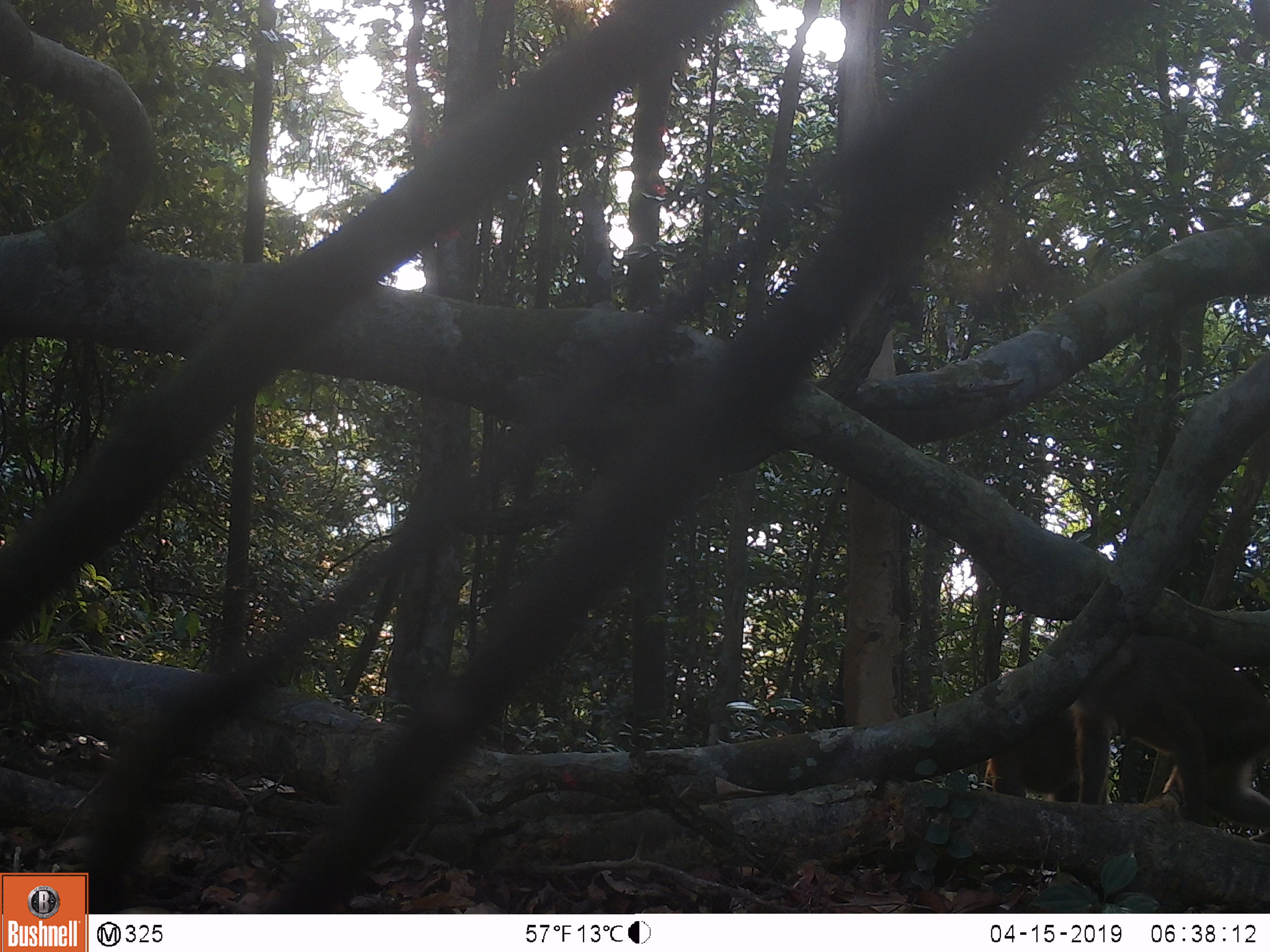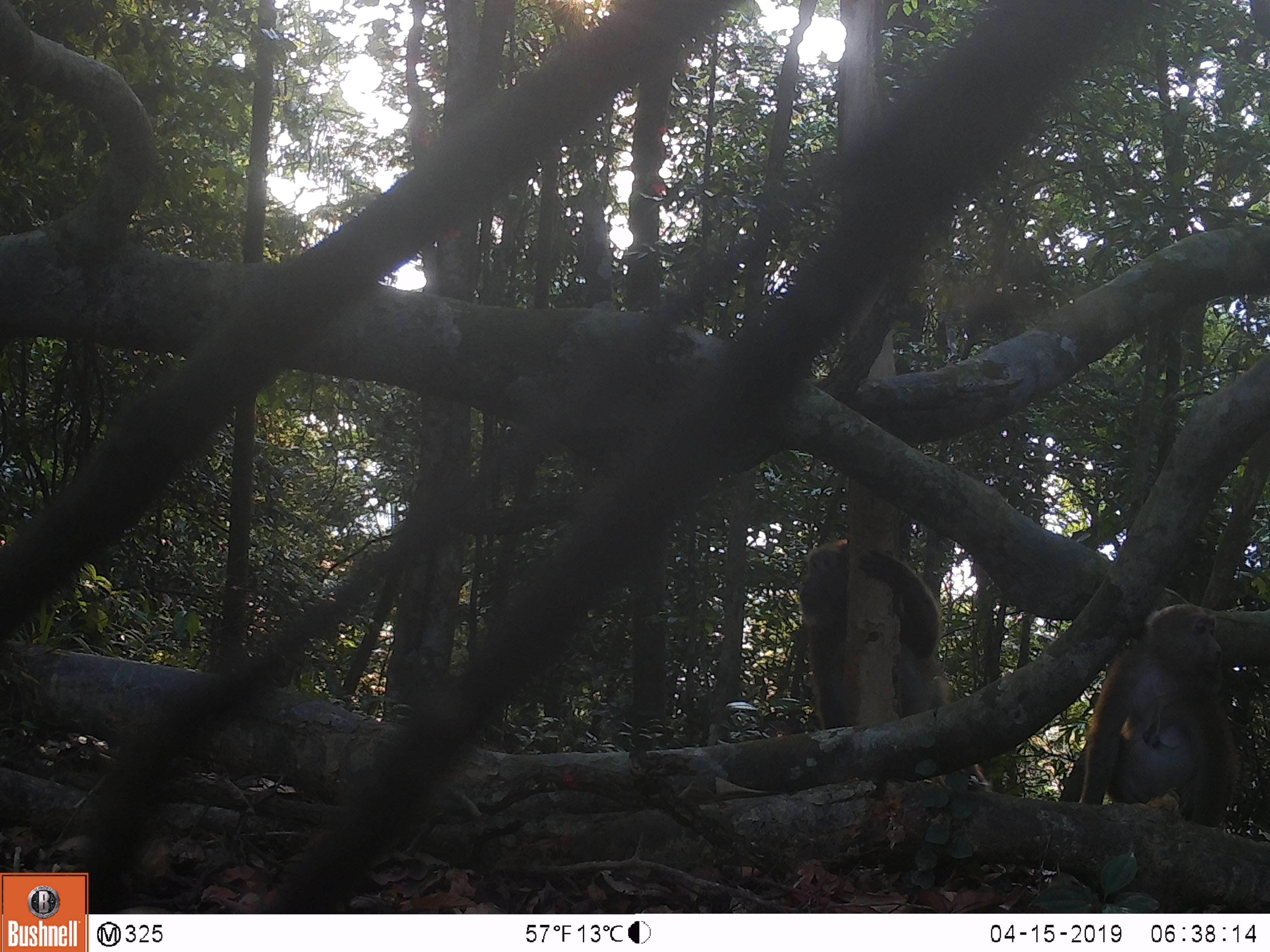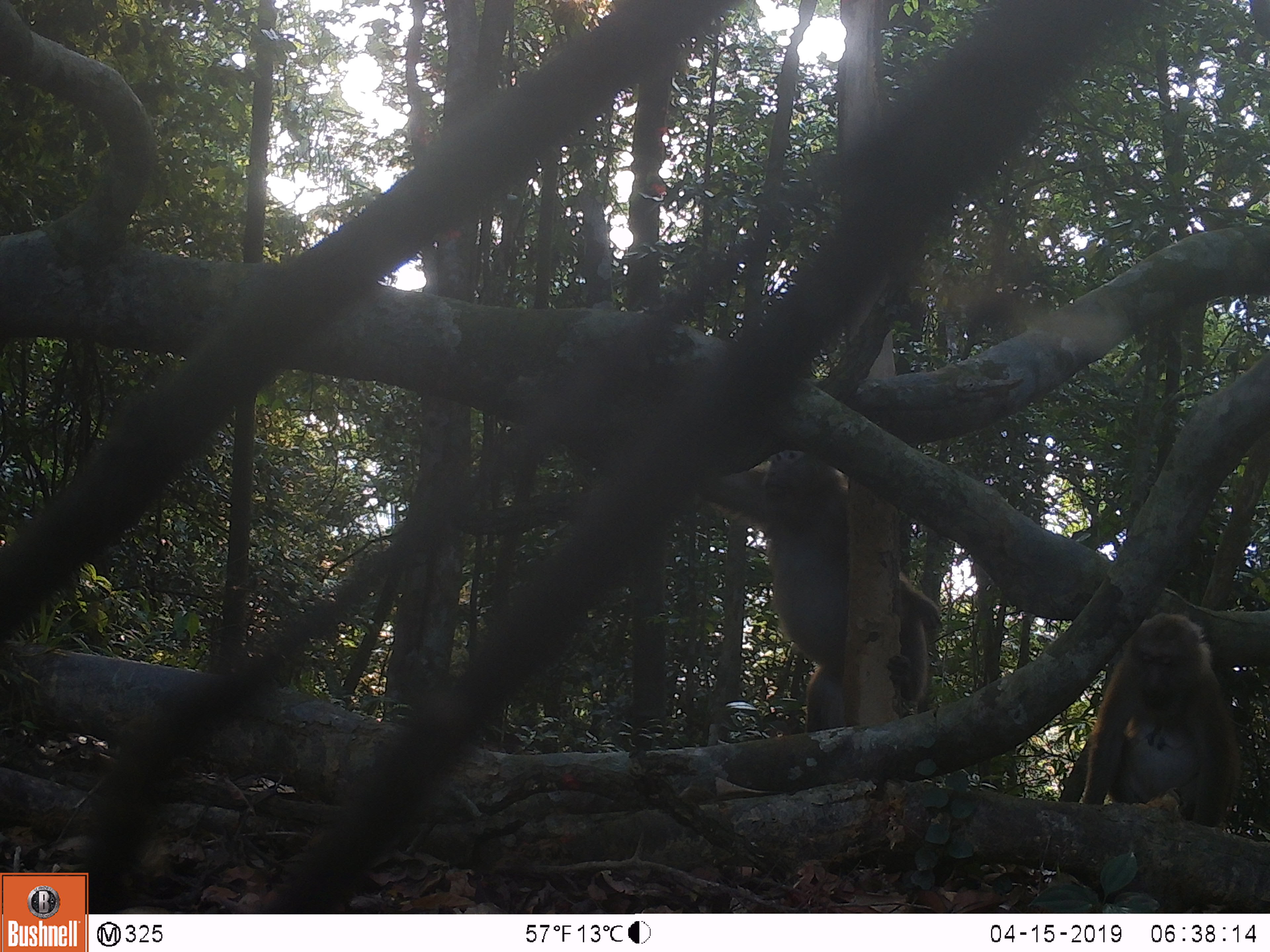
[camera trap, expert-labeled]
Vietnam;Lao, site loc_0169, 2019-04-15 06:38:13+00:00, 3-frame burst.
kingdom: Animalia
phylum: Chordata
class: Mammalia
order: Primates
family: Cercopithecidae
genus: Macaca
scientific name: Macaca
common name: macaques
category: assam or rhesus macaque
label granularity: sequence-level